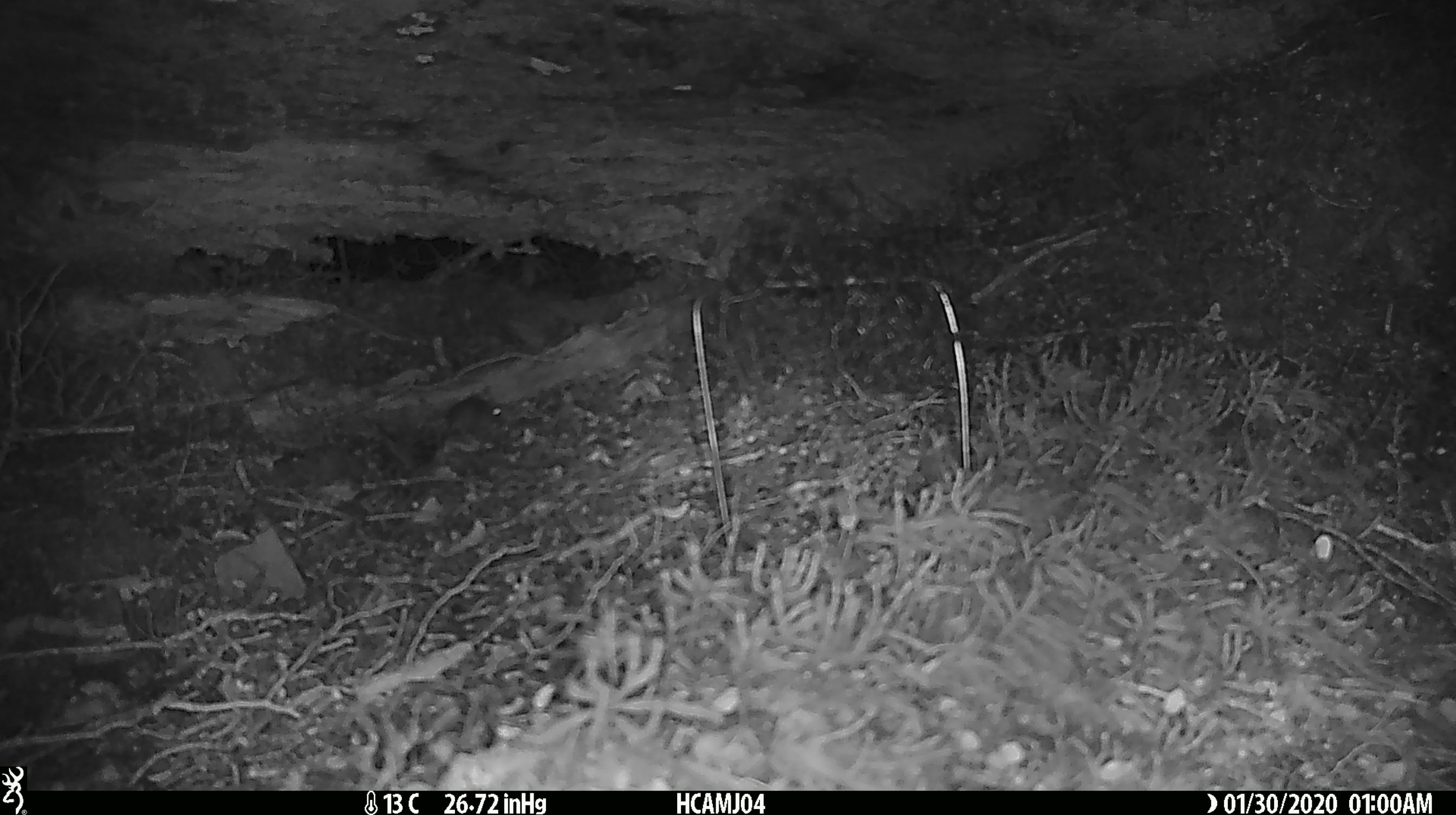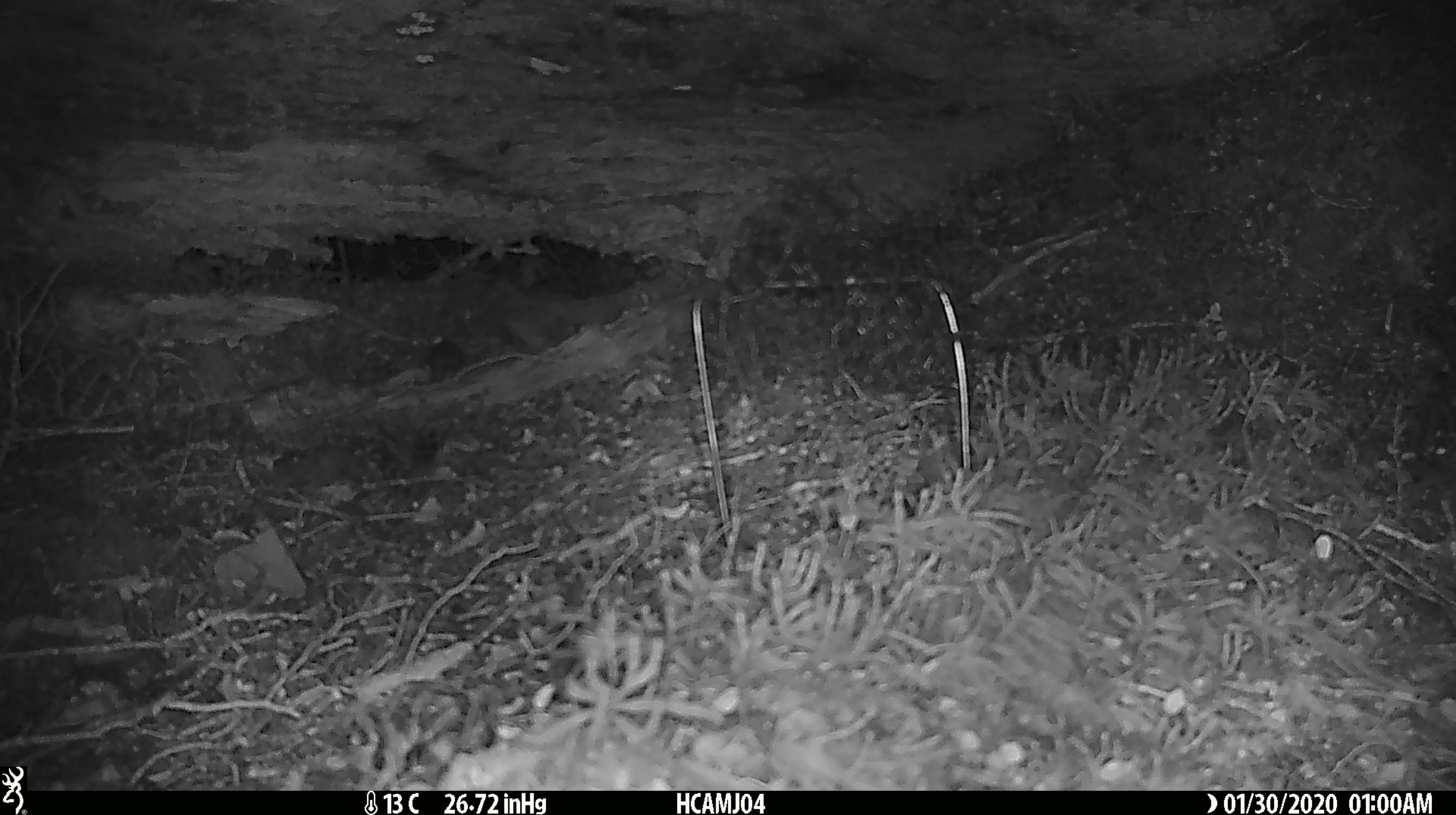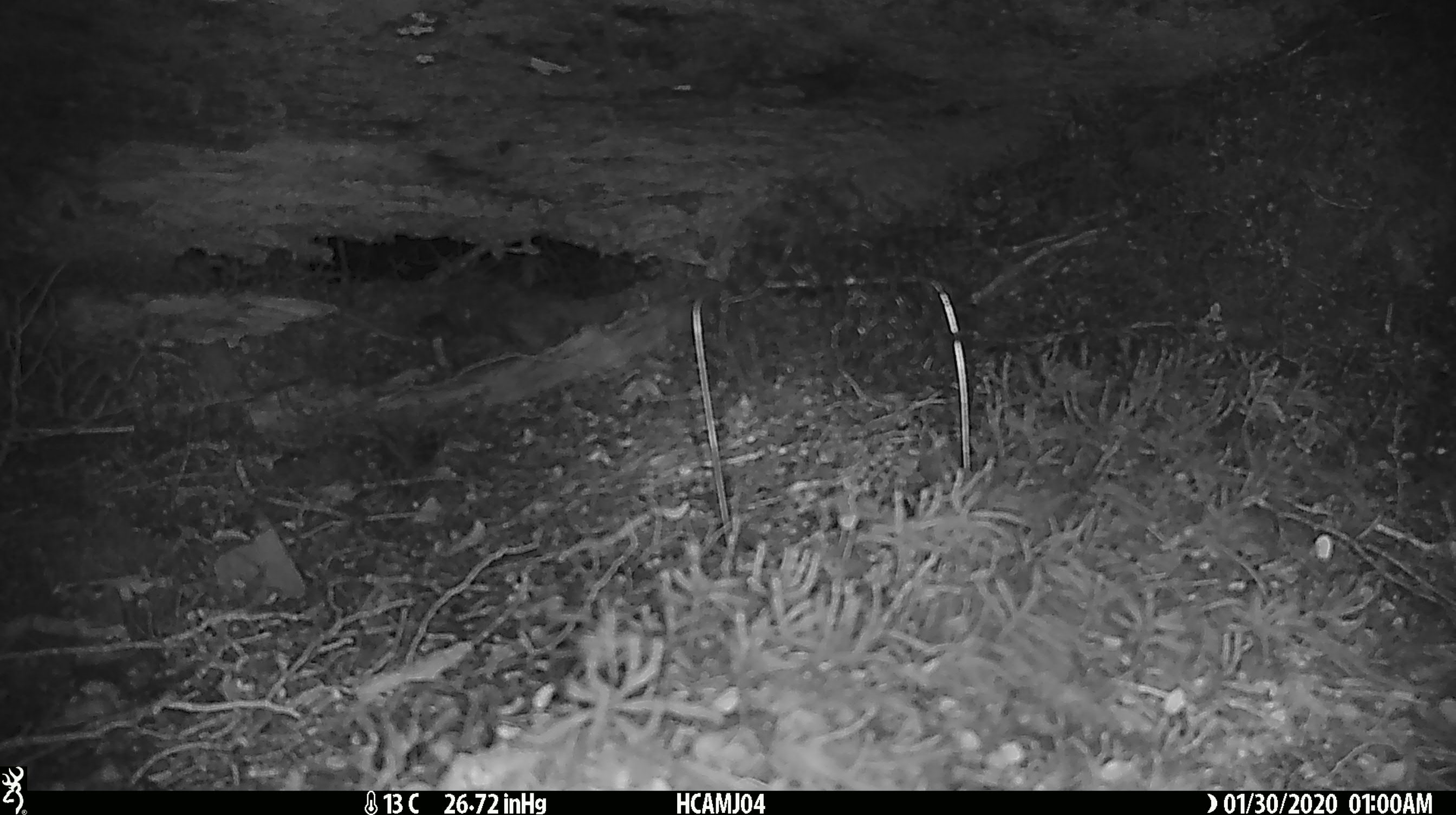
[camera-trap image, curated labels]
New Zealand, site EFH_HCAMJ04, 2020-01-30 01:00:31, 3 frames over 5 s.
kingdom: Animalia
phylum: Chordata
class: Mammalia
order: Rodentia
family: Muridae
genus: Mus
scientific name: Mus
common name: mouse